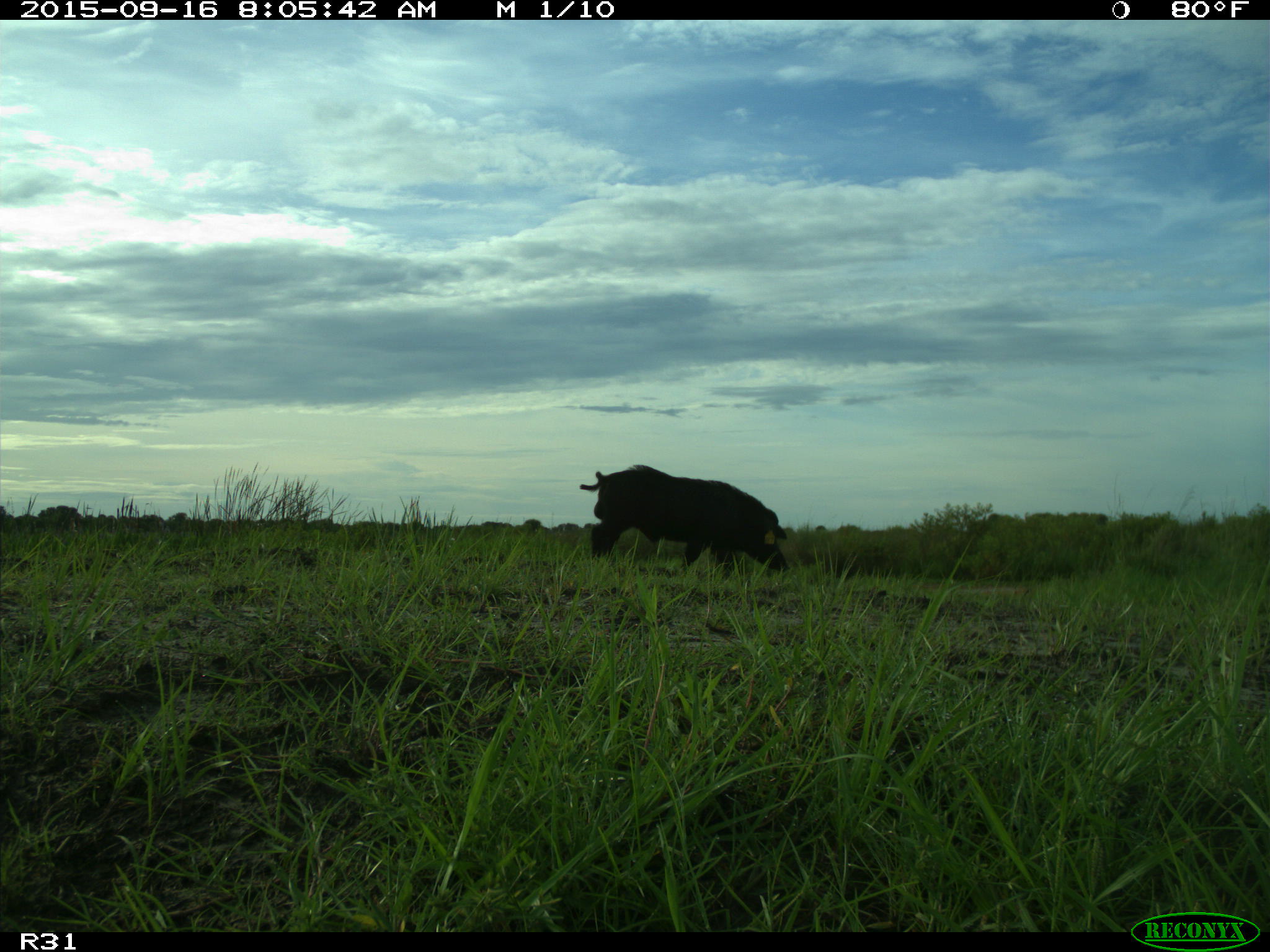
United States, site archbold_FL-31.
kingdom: Animalia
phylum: Chordata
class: Mammalia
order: Artiodactyla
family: Suidae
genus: Sus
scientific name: Sus scrofa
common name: wild boar